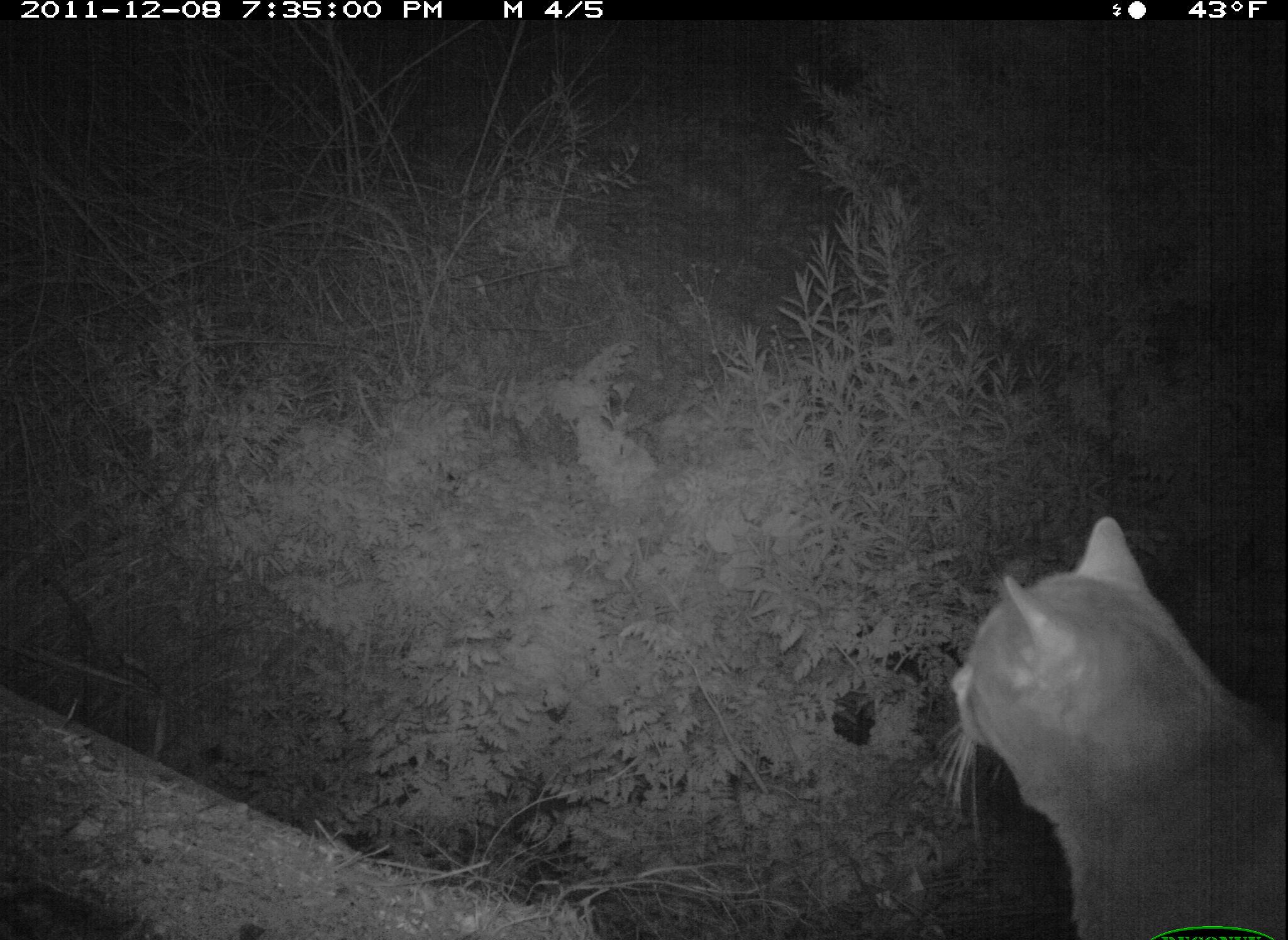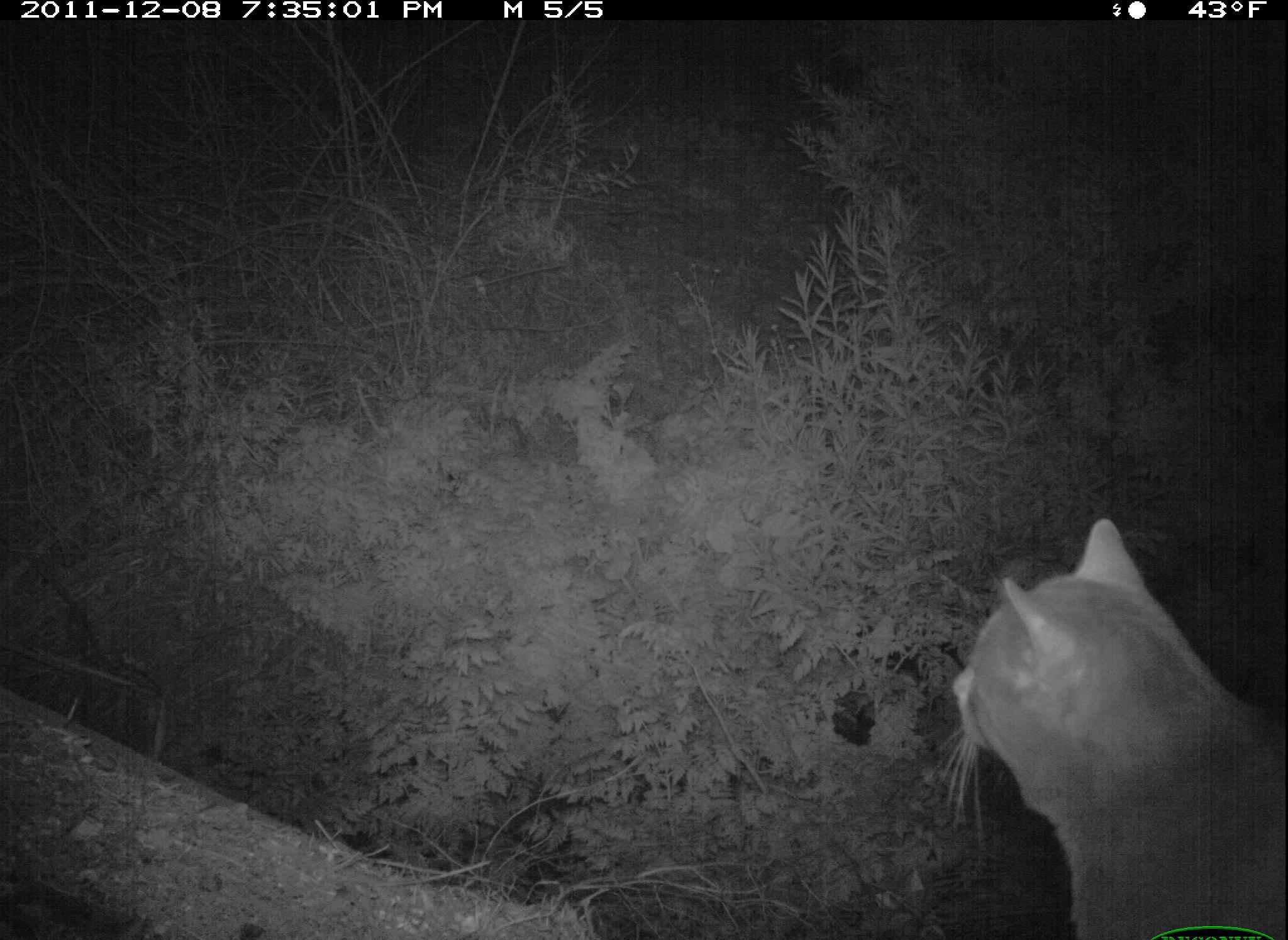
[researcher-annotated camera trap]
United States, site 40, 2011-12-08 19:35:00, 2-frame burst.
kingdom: Animalia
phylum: Chordata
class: Mammalia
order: Carnivora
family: Felidae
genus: Felis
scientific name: Felis catus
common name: cat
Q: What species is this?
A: Cat (Felis catus).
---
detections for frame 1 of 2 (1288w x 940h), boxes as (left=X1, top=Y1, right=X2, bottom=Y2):
cat: (left=927, top=509, right=1285, bottom=940)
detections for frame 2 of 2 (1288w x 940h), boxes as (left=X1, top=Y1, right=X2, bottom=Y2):
cat: (left=945, top=509, right=1277, bottom=937)